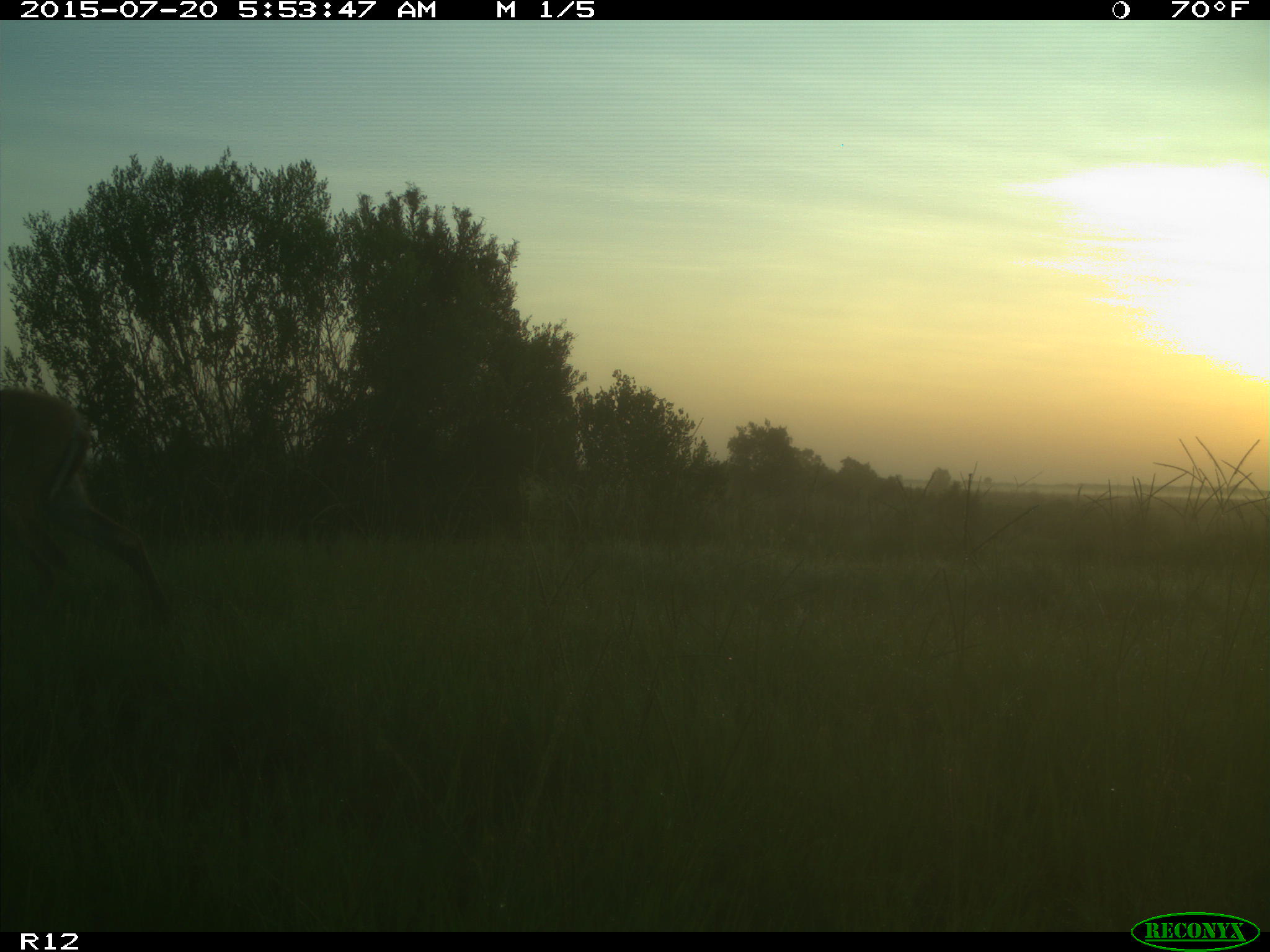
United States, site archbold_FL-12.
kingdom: Animalia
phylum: Chordata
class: Mammalia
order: Artiodactyla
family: Cervidae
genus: Odocoileus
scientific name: Odocoileus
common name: deer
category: unidentified deer